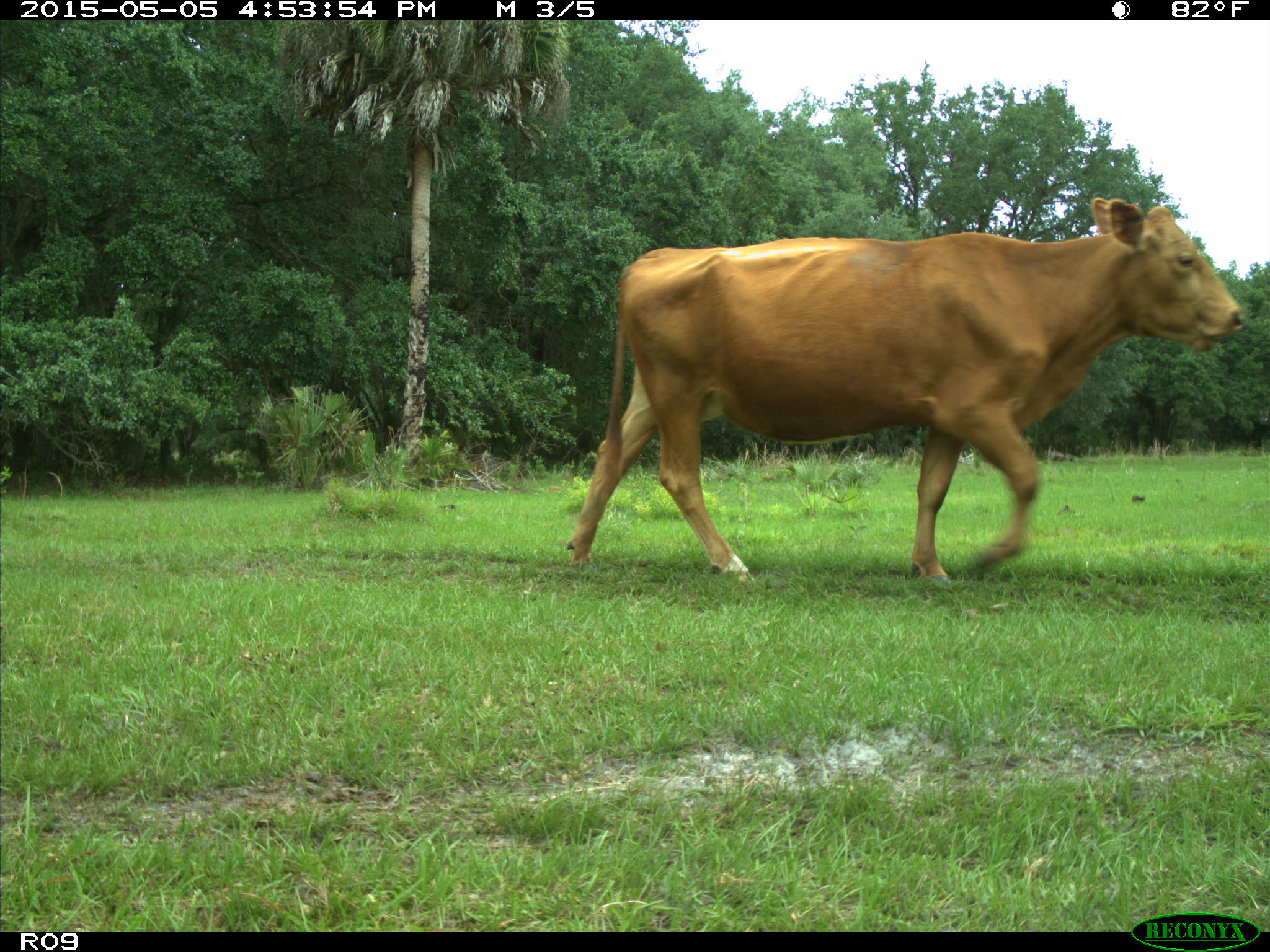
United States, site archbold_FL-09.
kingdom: Animalia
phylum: Chordata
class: Mammalia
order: Artiodactyla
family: Bovidae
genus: Bos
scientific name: Bos taurus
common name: domestic cow